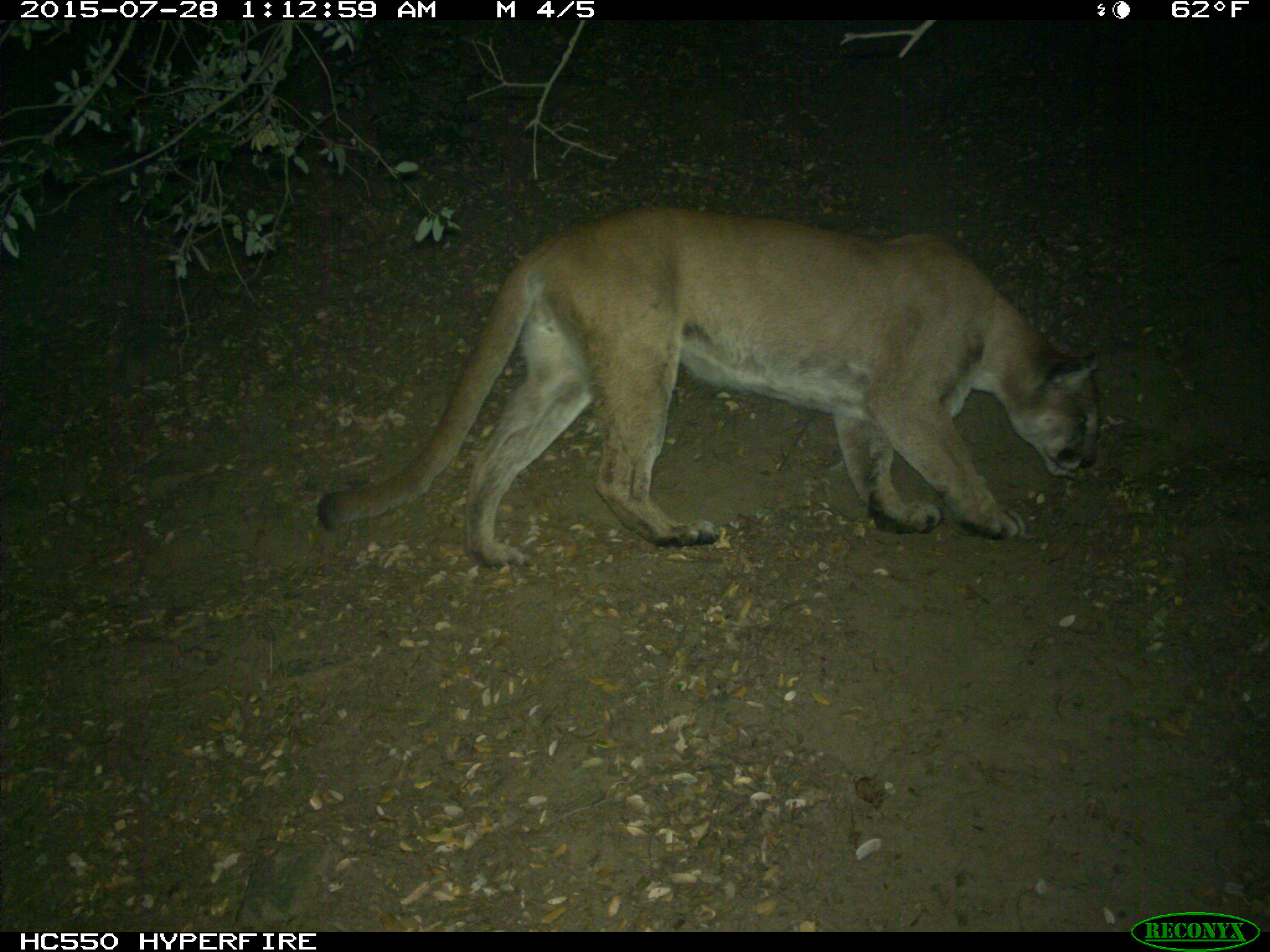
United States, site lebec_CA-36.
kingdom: Animalia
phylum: Chordata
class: Mammalia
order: Carnivora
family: Felidae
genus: Puma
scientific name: Puma concolor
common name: mountain lion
Puma concolor (mountain lion).